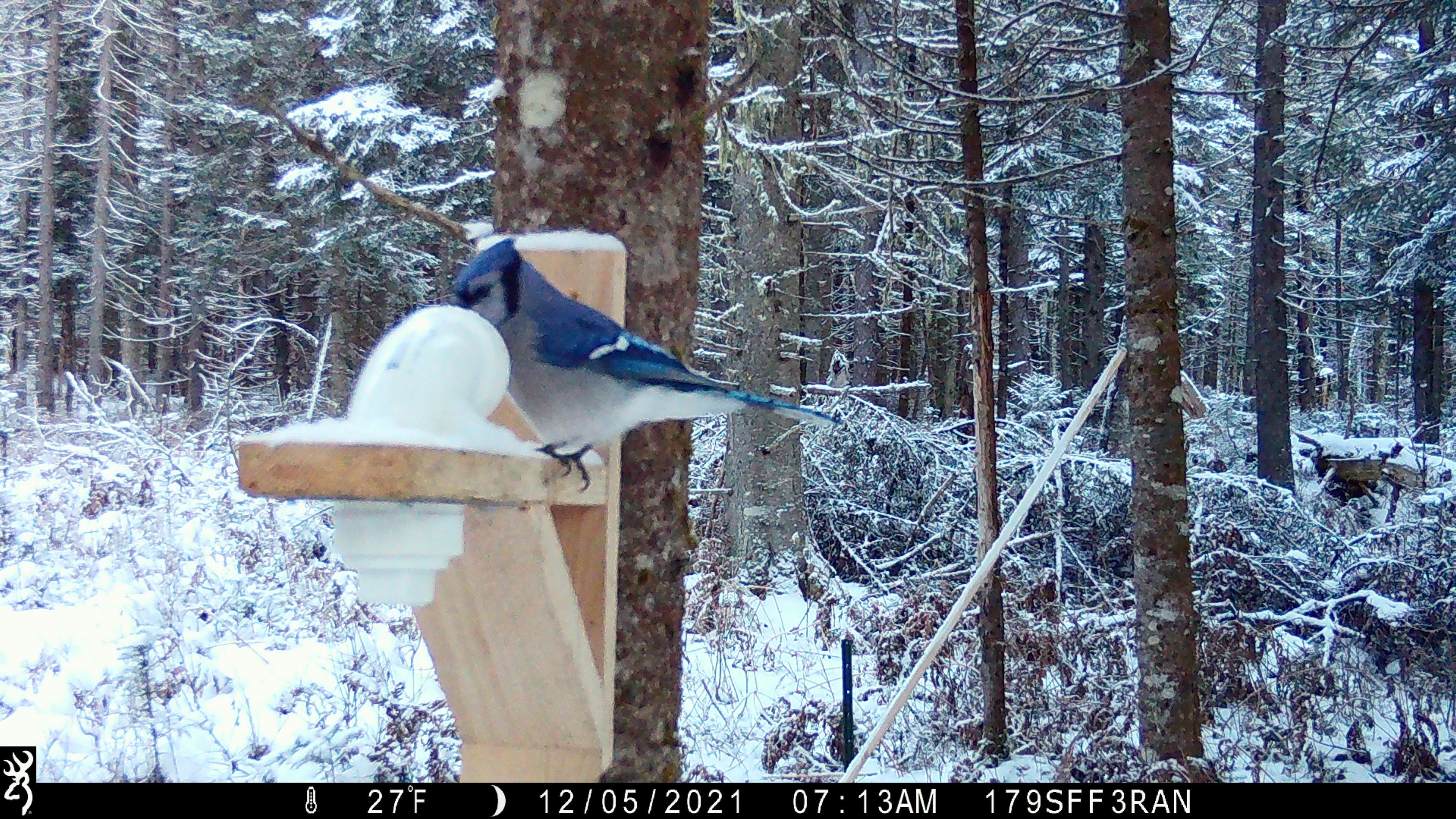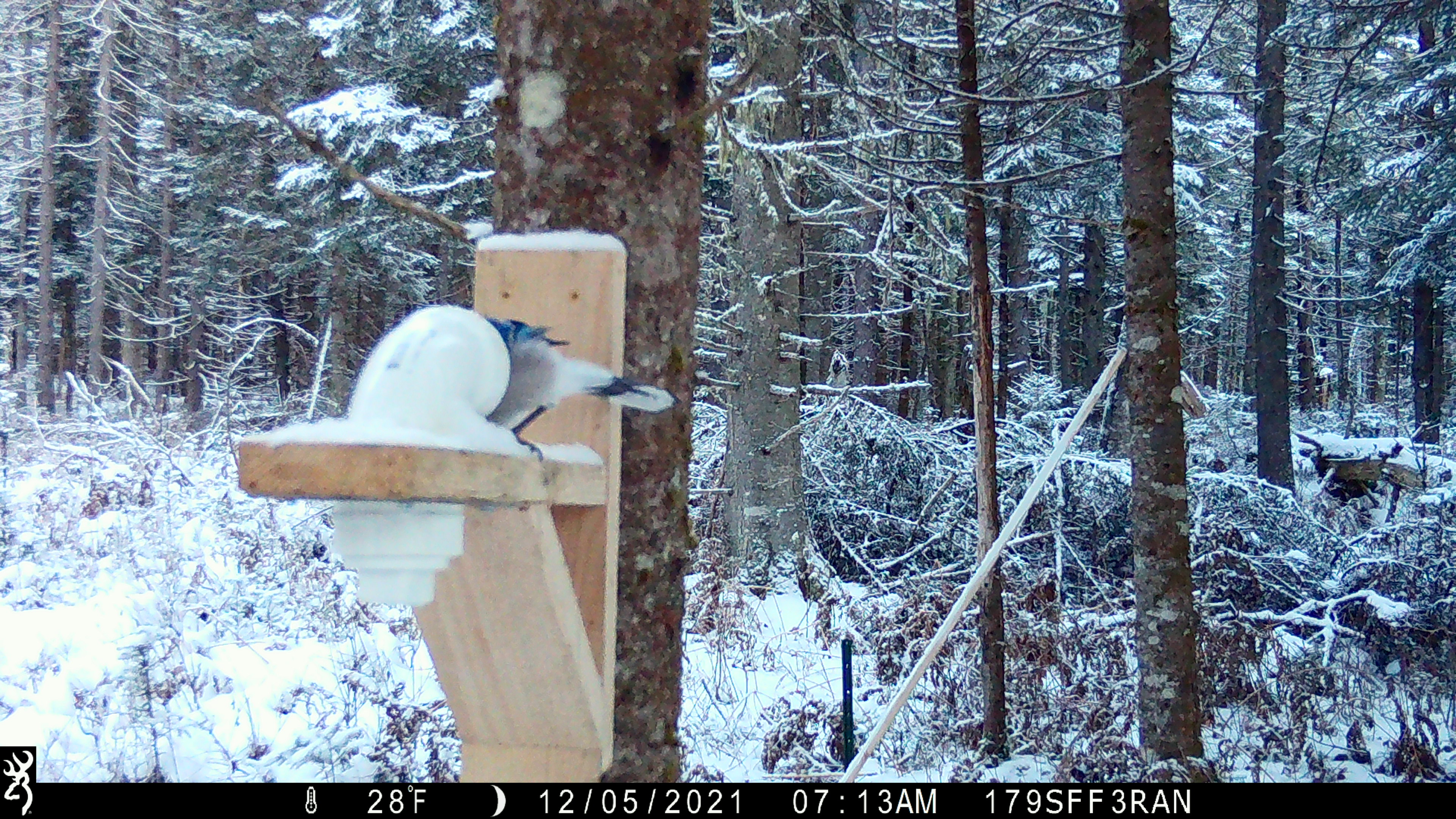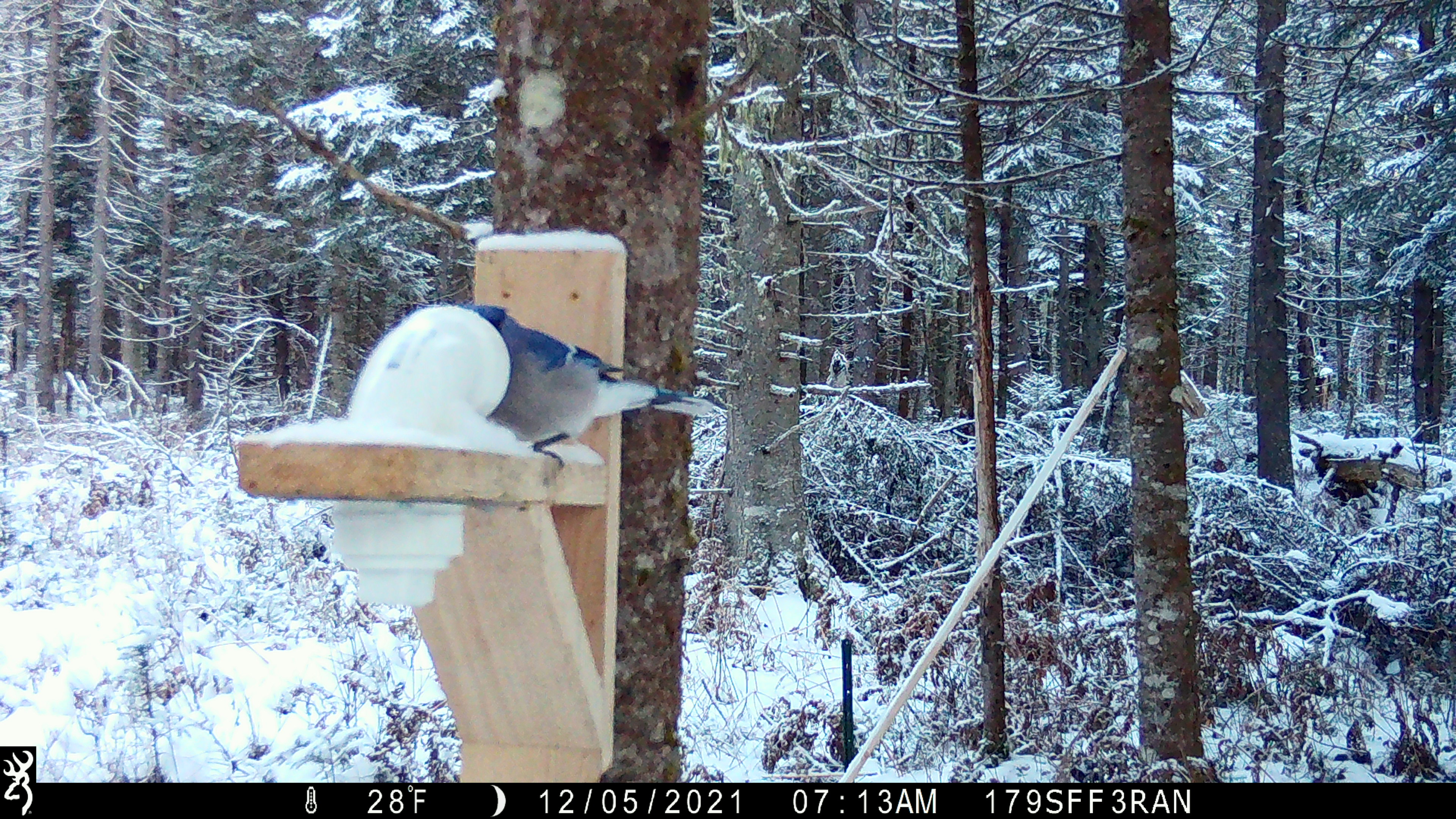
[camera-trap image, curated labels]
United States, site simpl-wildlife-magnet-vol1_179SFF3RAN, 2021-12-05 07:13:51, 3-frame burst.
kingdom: Animalia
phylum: Chordata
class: Aves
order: Passeriformes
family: Corvidae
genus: Cyanocitta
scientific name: Cyanocitta cristata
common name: blue jay